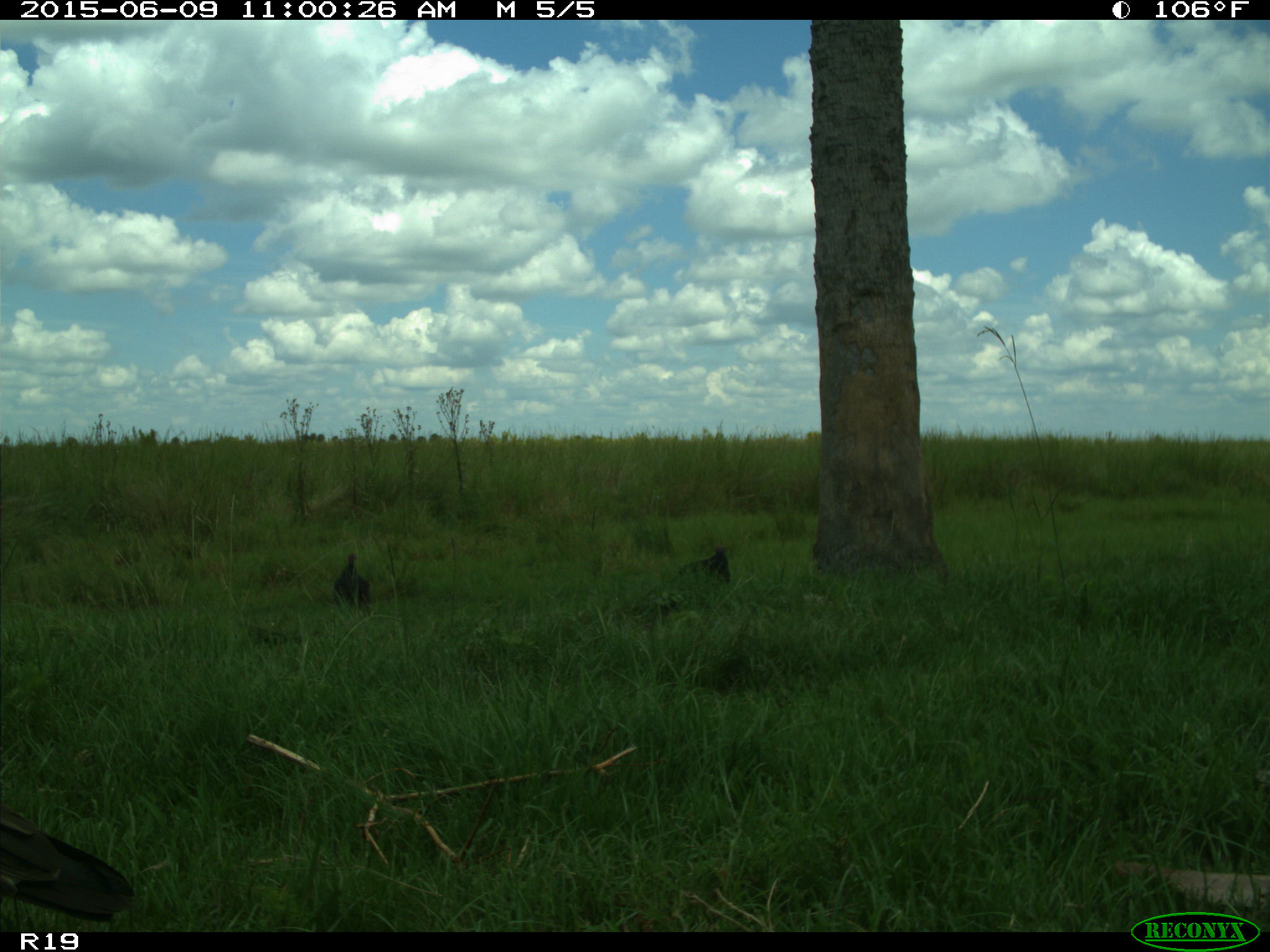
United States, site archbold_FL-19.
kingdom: Animalia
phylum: Chordata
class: Aves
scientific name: Aves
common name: birds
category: unidentified bird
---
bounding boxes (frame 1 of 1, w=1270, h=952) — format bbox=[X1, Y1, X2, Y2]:
animal: bbox=[0, 803, 136, 922]; bbox=[334, 550, 373, 610]; bbox=[678, 545, 731, 585]